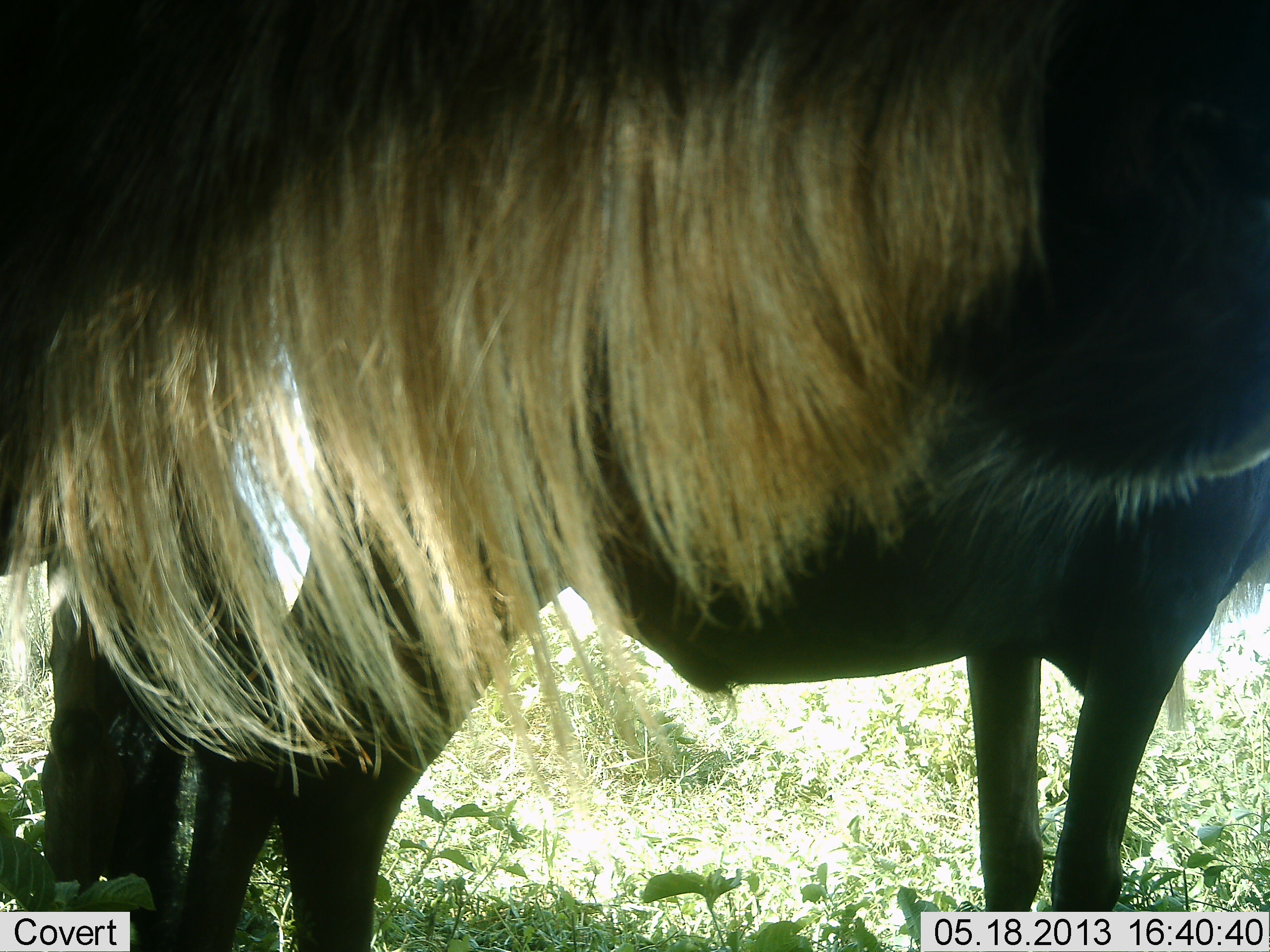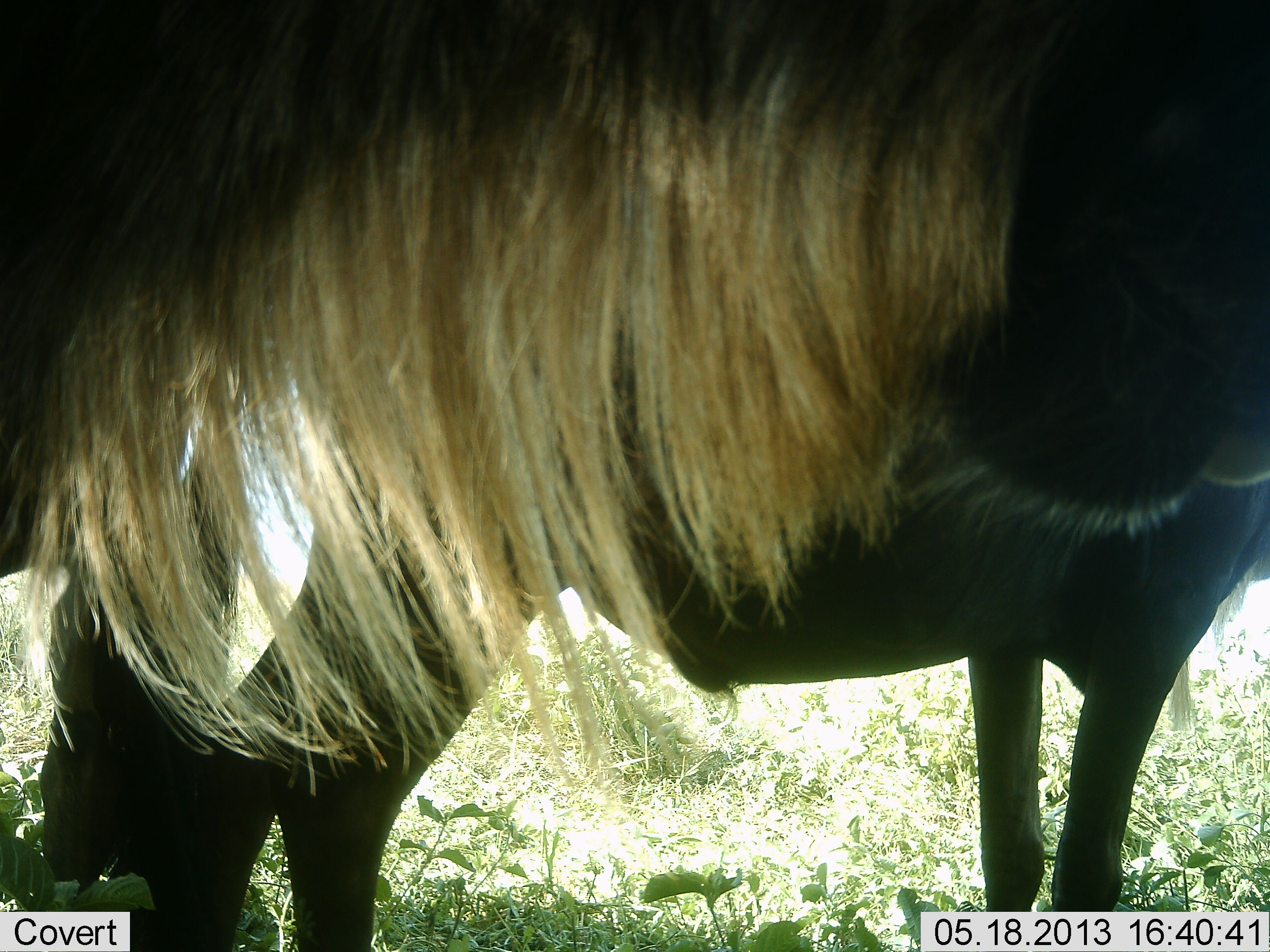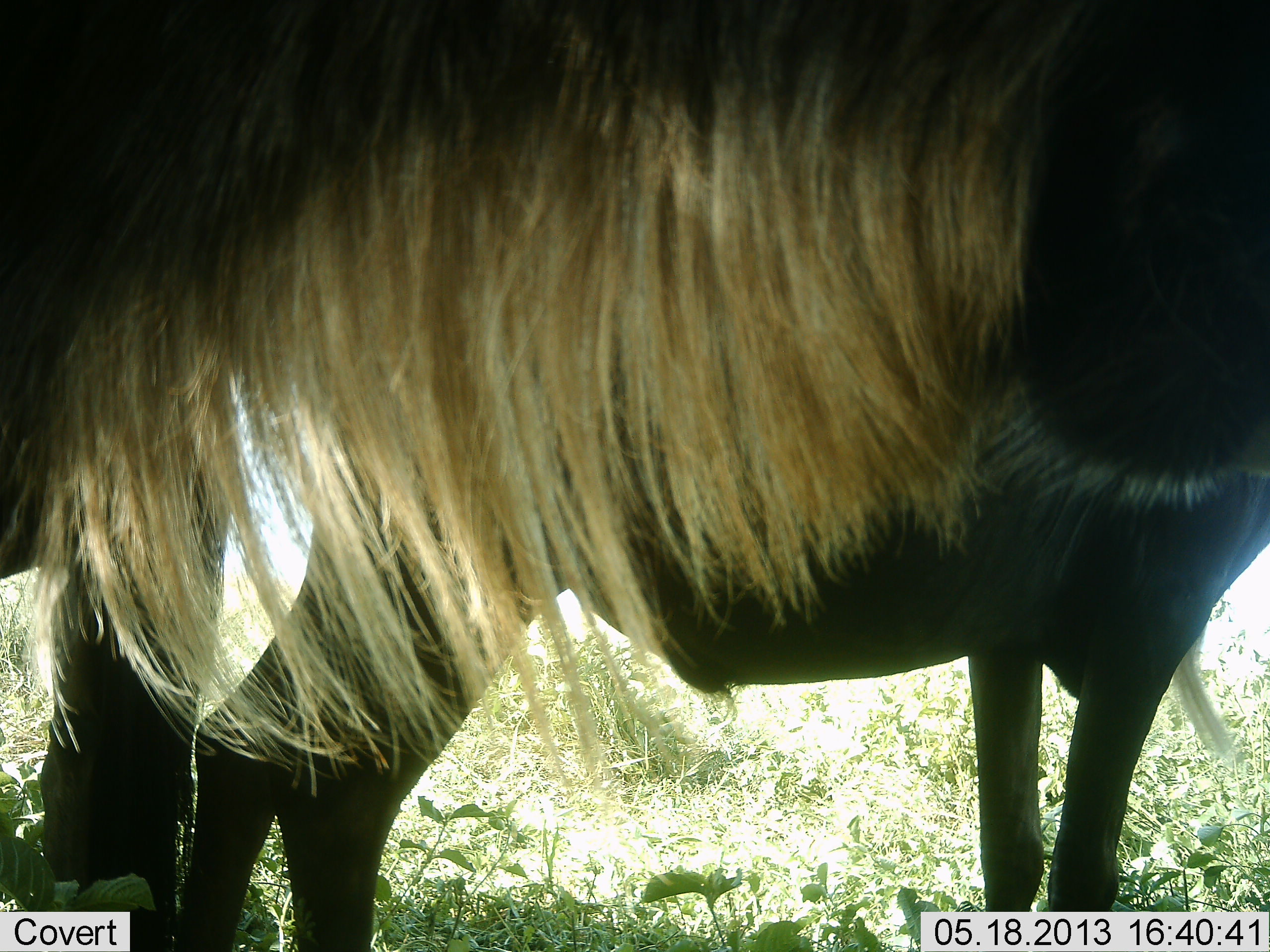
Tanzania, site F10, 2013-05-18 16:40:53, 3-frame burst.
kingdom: Animalia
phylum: Chordata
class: Mammalia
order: Artiodactyla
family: Bovidae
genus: Connochaetes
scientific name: Connochaetes taurinus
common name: blue wildebeest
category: wildebeest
Wildebeest (blue wildebeest) (Connochaetes taurinus), count 2. Behavior (volunteer vote fractions): standing 95%, resting 5%, moving 0%, interacting 5%. Young present (vote fraction): 5%. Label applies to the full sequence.